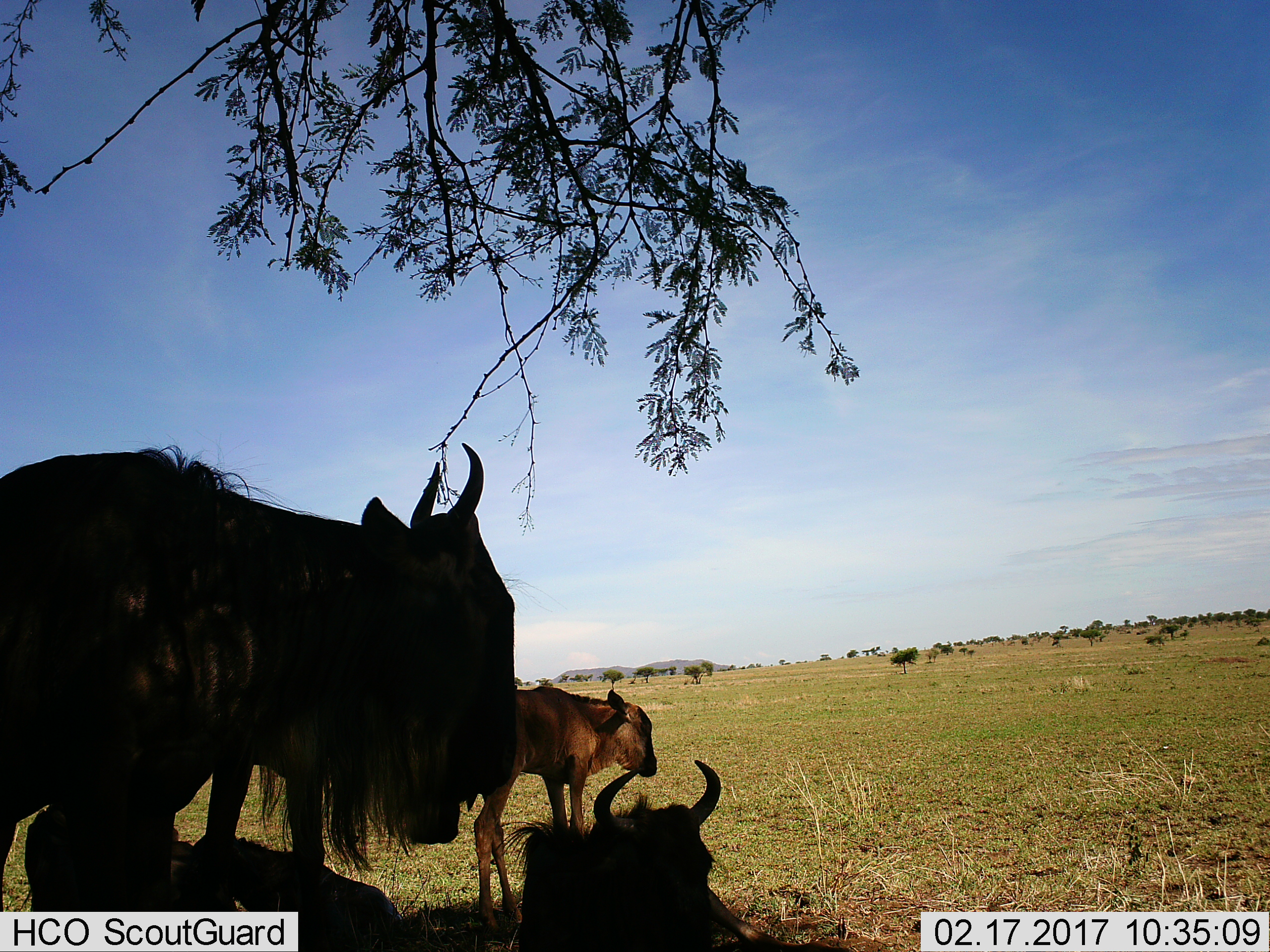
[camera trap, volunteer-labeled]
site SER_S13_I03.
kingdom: Animalia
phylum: Chordata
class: Mammalia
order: Artiodactyla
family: Bovidae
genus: Connochaetes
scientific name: Connochaetes taurinus taurinus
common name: blue wildebeest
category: wildebeestblue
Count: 4.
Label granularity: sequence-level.